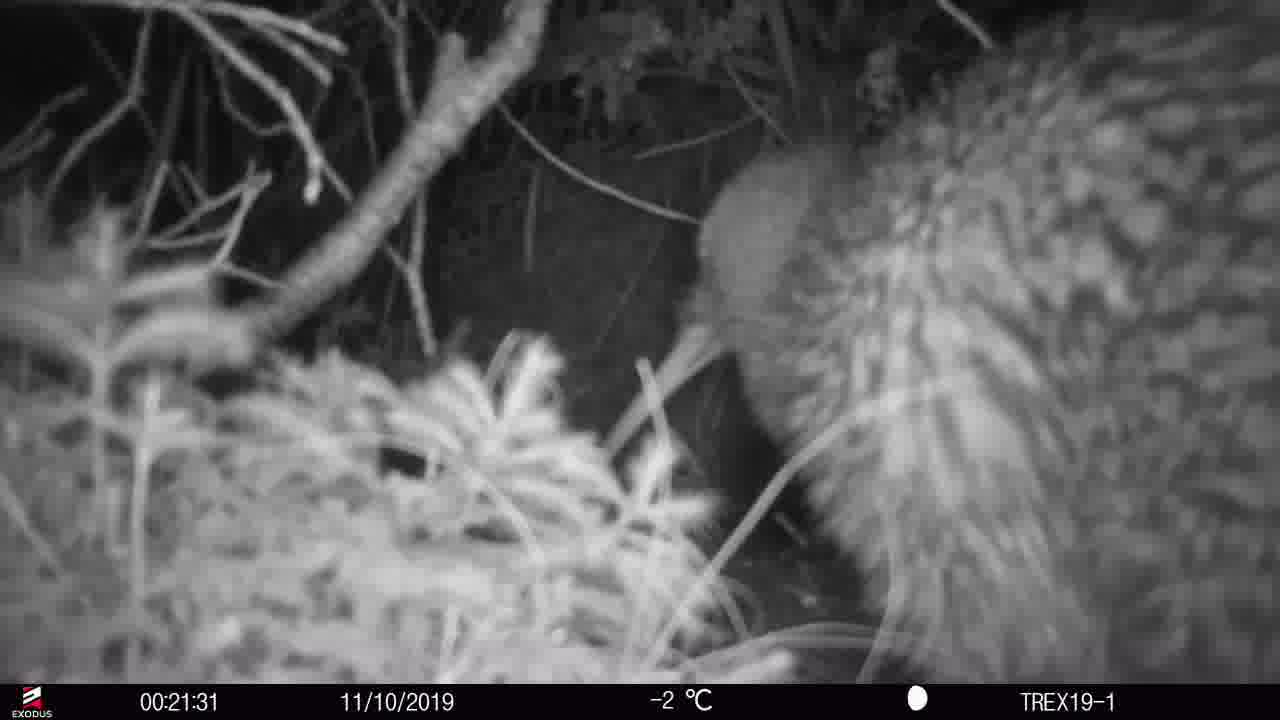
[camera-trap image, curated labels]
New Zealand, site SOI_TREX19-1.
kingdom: Animalia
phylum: Chordata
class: Aves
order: Apterygiformes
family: Apterygidae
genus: Apteryx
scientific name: Apteryx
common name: kiwi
Kiwi (Apteryx).